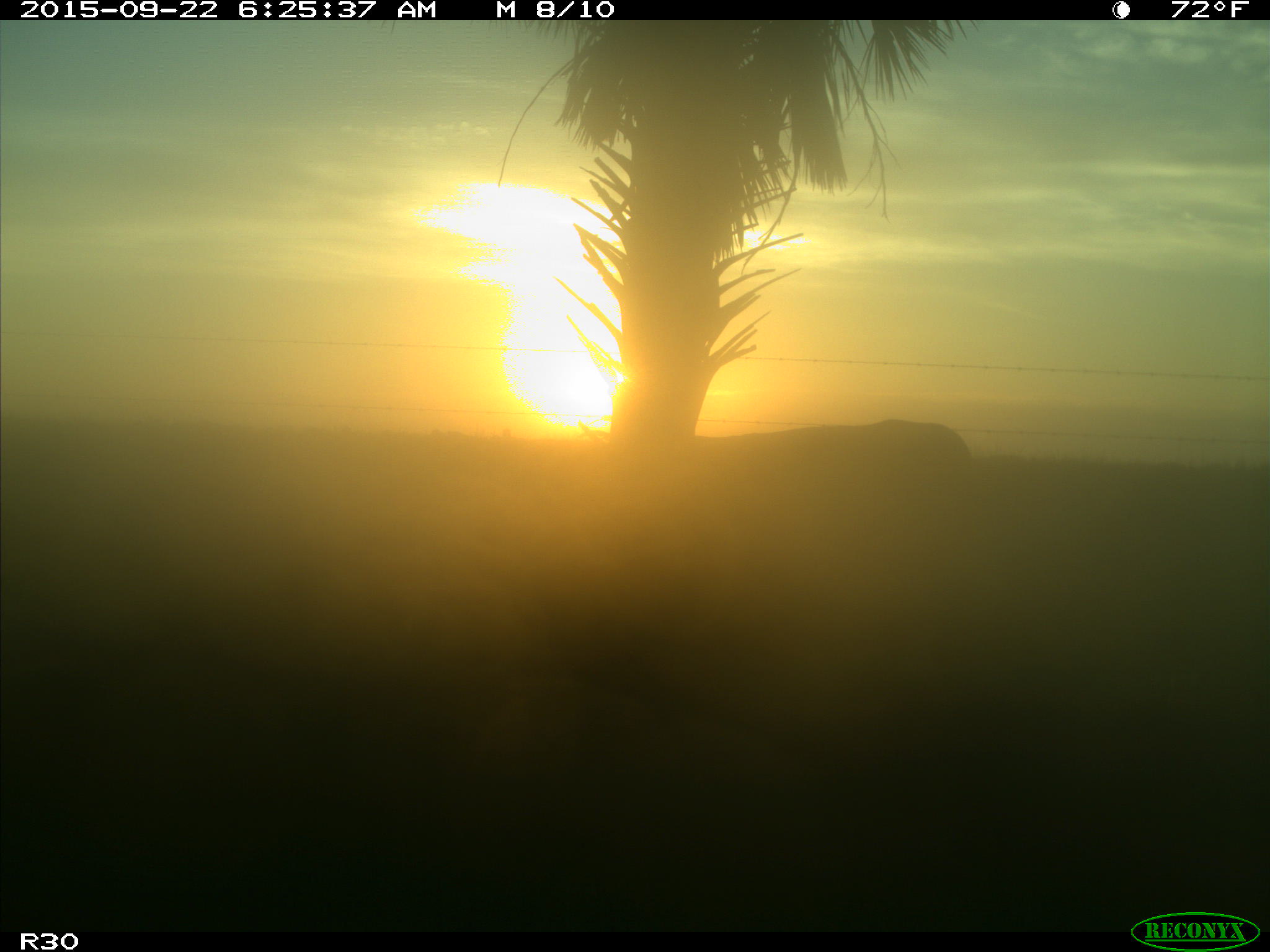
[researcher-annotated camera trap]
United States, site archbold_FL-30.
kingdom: Animalia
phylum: Chordata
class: Mammalia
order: Artiodactyla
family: Bovidae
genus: Bos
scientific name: Bos taurus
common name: domestic cow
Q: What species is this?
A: Bos taurus (domestic cow).